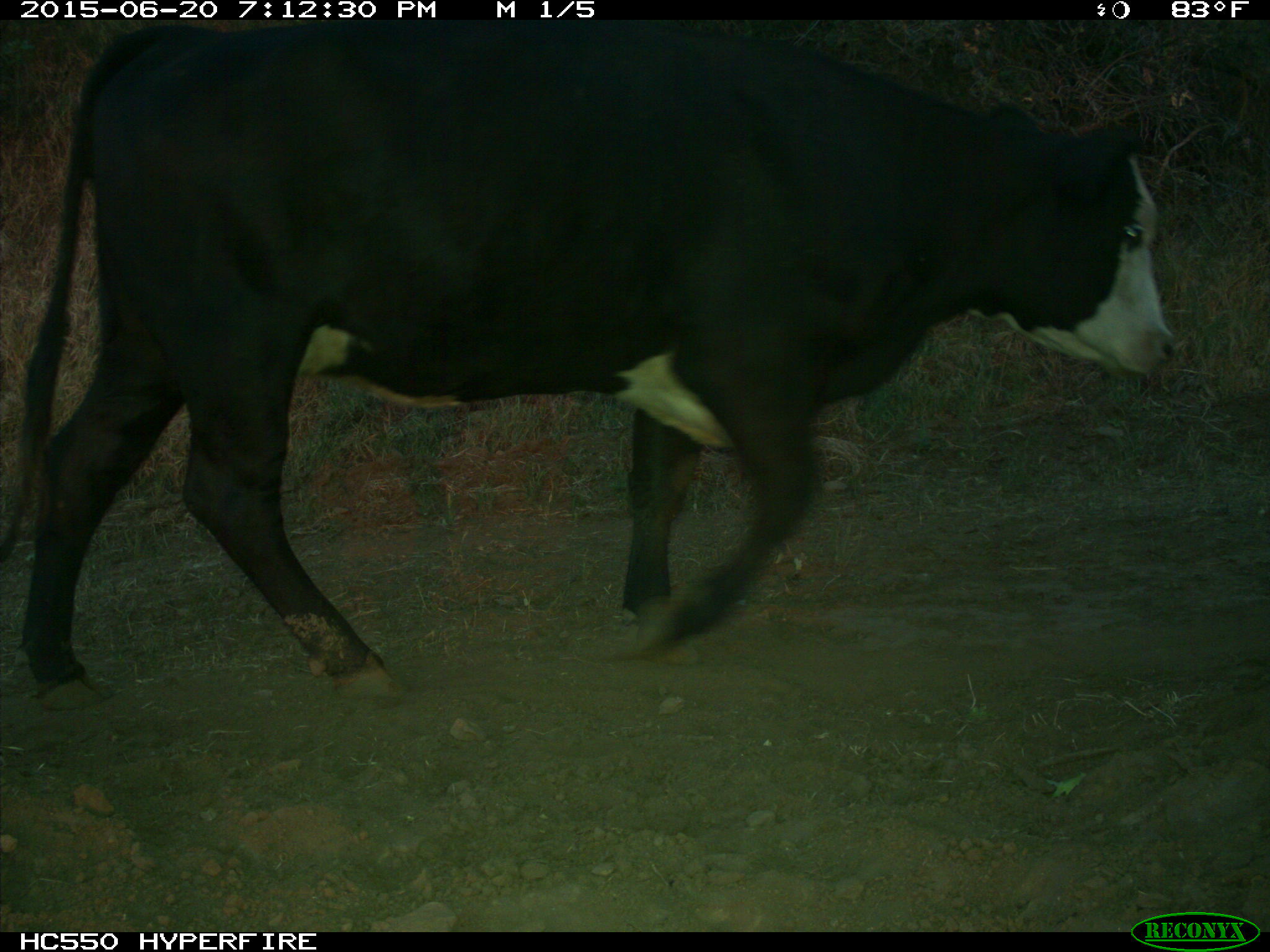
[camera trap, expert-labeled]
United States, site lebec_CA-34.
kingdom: Animalia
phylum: Chordata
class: Mammalia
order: Artiodactyla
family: Bovidae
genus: Bos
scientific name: Bos taurus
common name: domestic cow